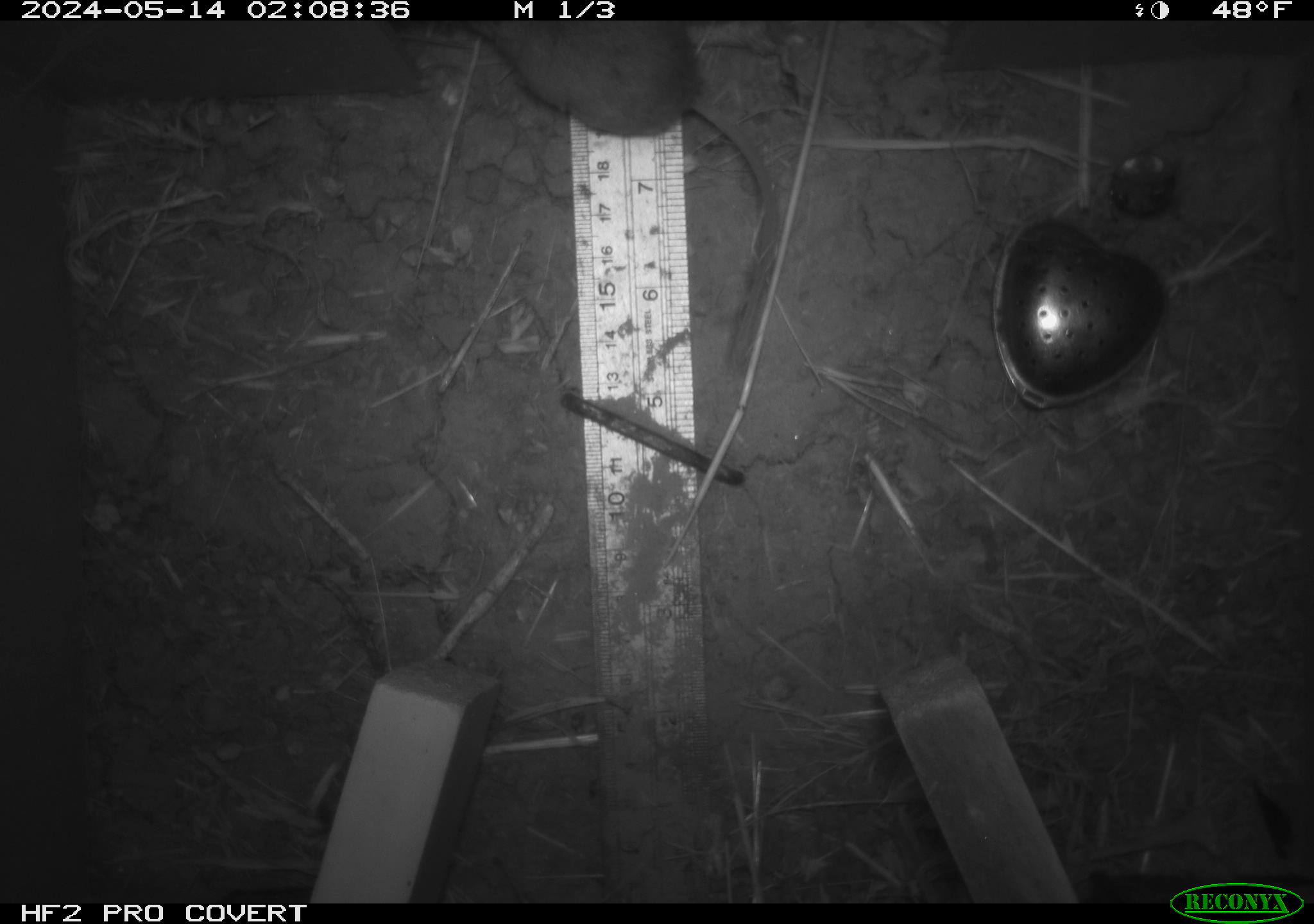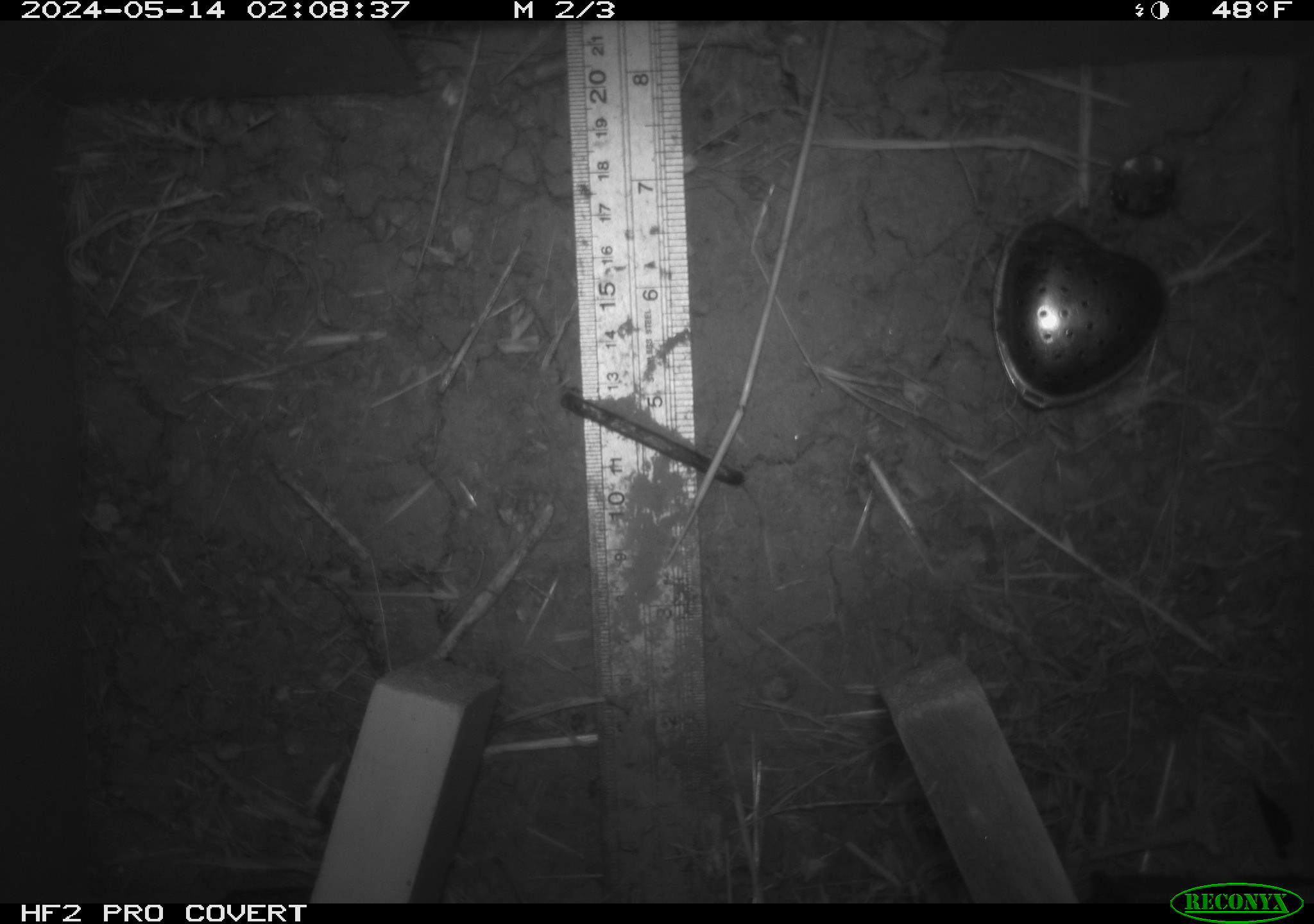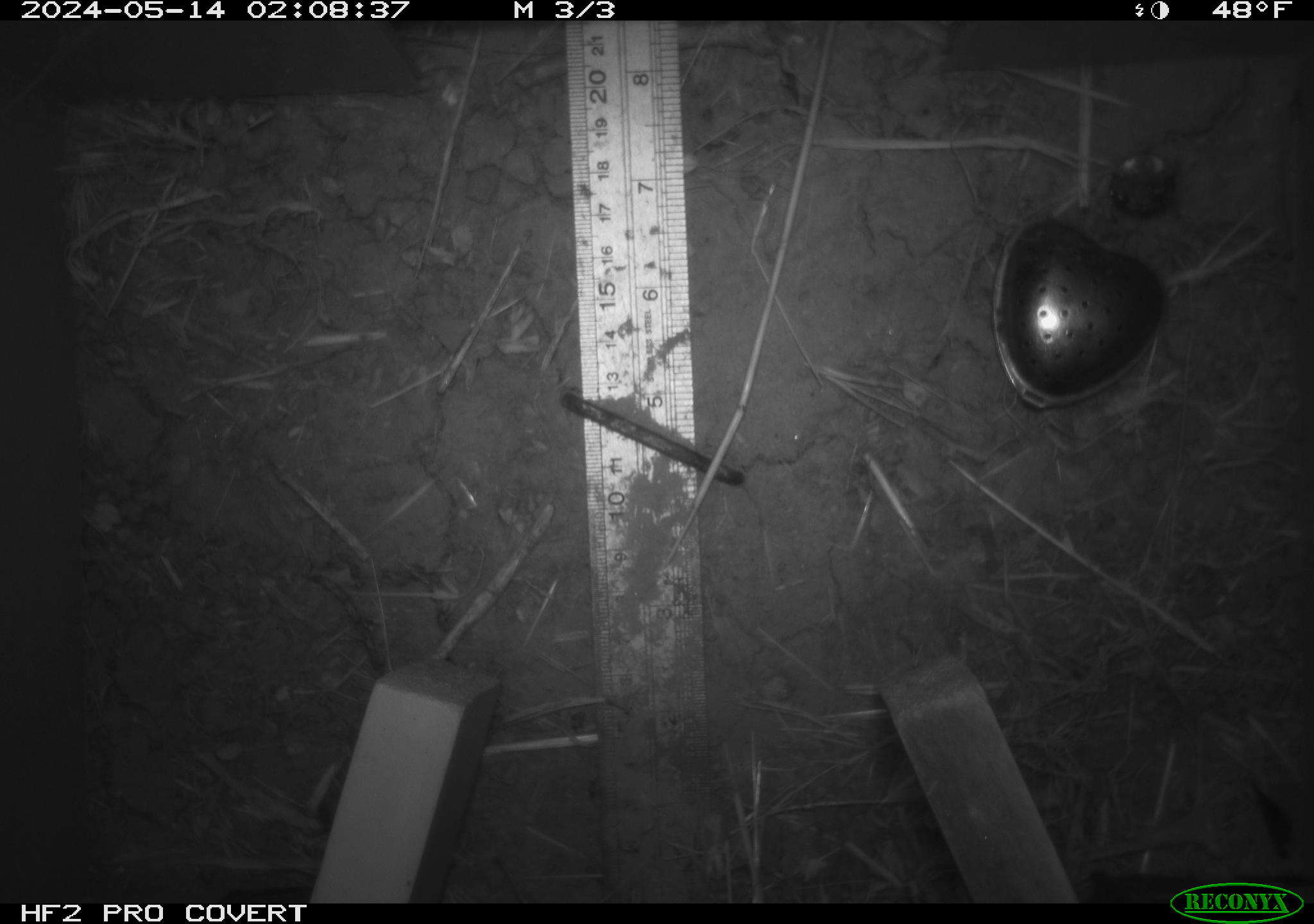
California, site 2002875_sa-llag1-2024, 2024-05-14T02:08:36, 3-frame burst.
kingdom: Animalia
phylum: Chordata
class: Mammalia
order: Rodentia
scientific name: Rodentia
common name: rodent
Rodent (Rodentia).